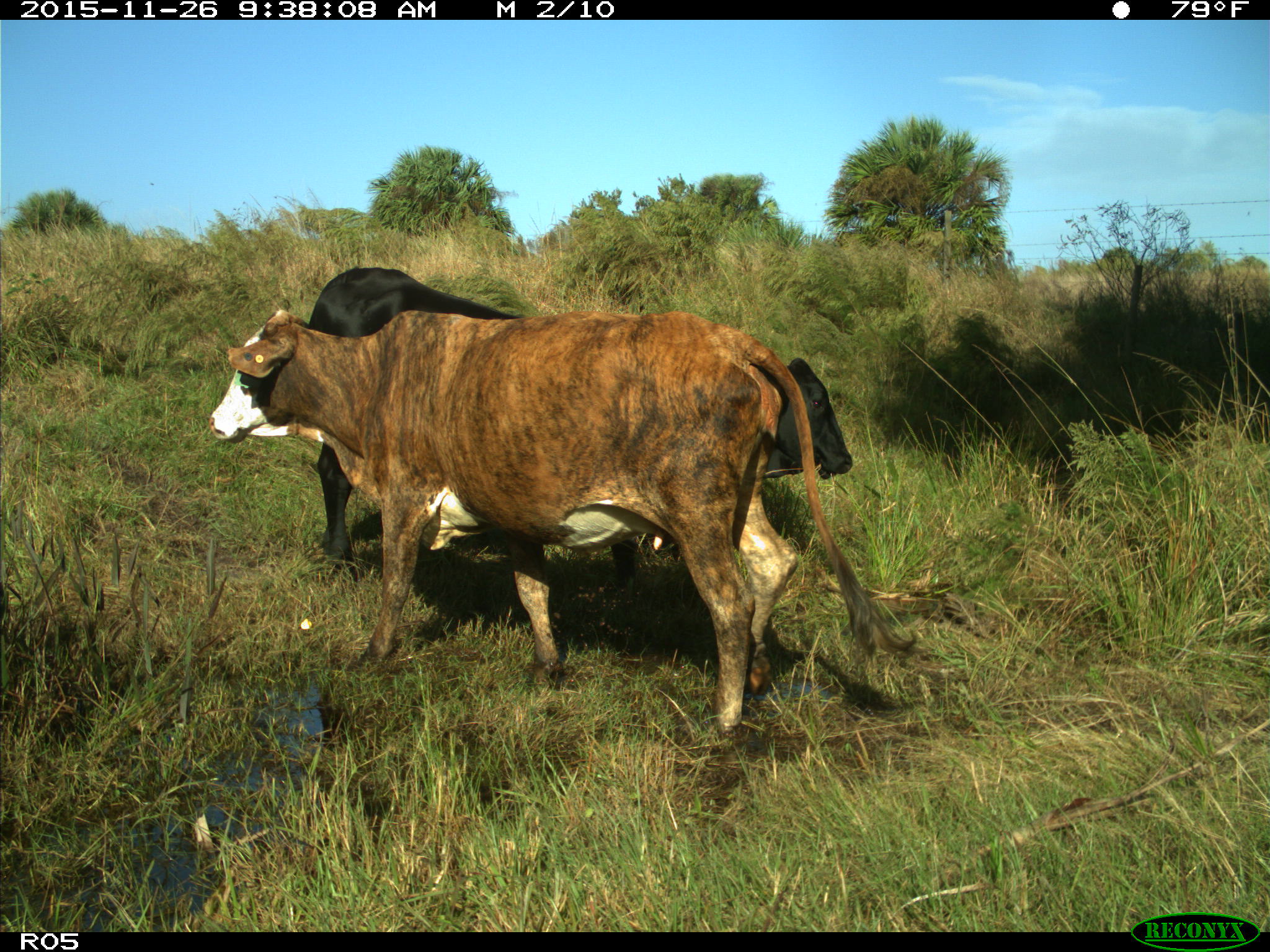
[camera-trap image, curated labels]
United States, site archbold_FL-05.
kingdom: Animalia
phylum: Chordata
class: Mammalia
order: Artiodactyla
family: Bovidae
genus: Bos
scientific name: Bos taurus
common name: domestic cow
Bos taurus (domestic cow).